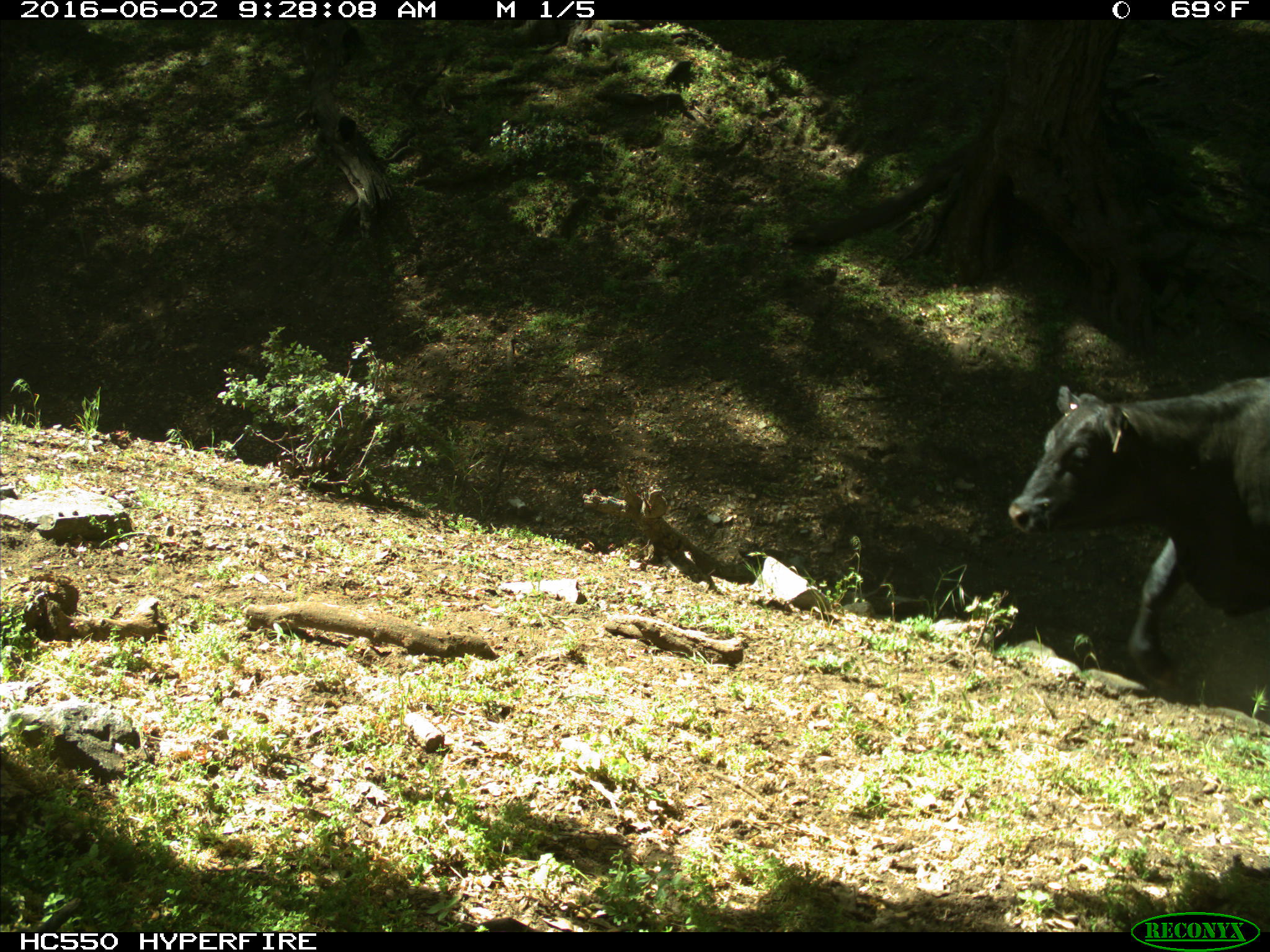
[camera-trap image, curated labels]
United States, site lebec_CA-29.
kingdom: Animalia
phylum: Chordata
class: Mammalia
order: Artiodactyla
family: Bovidae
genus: Bos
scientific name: Bos taurus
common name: domestic cow